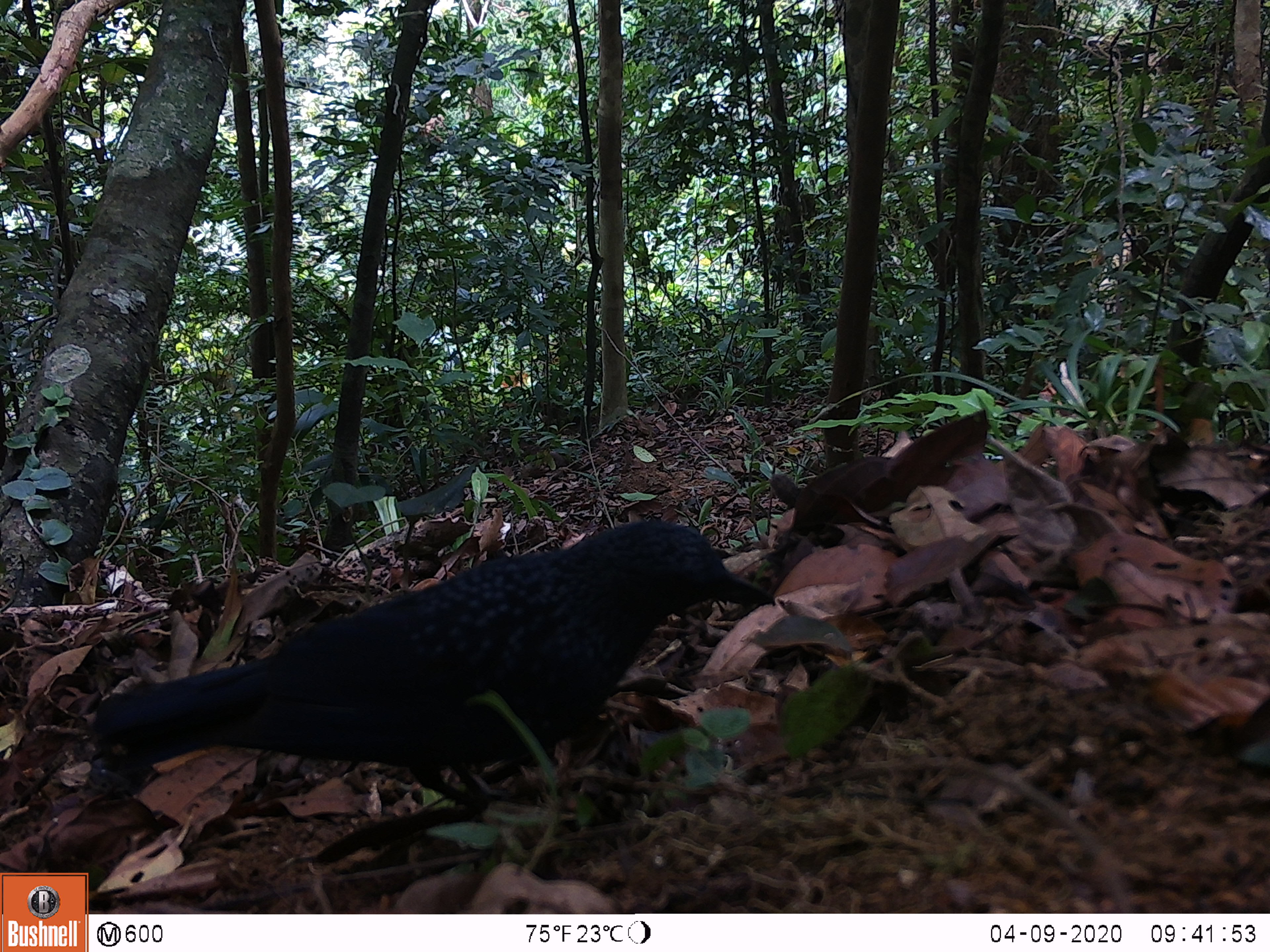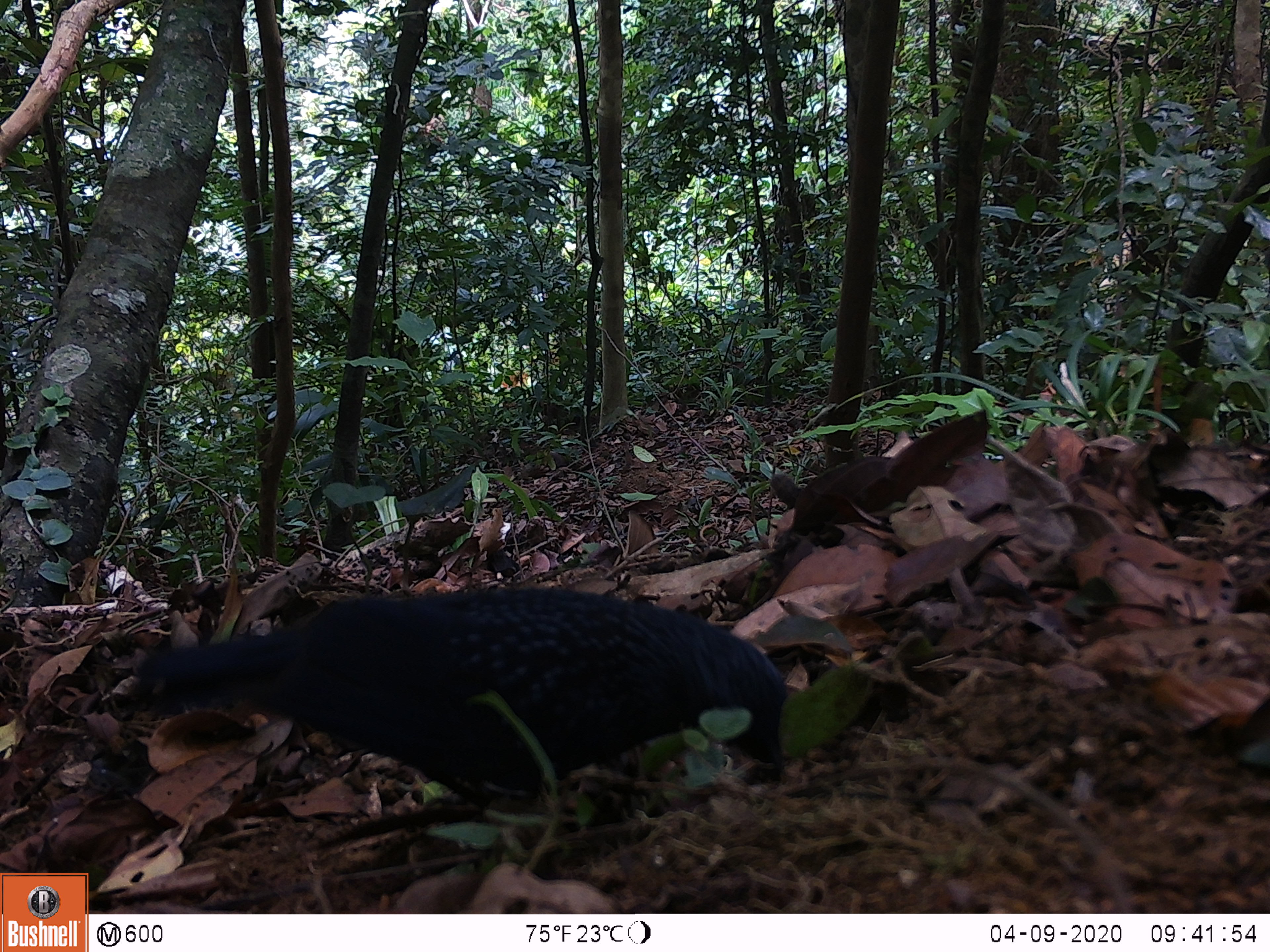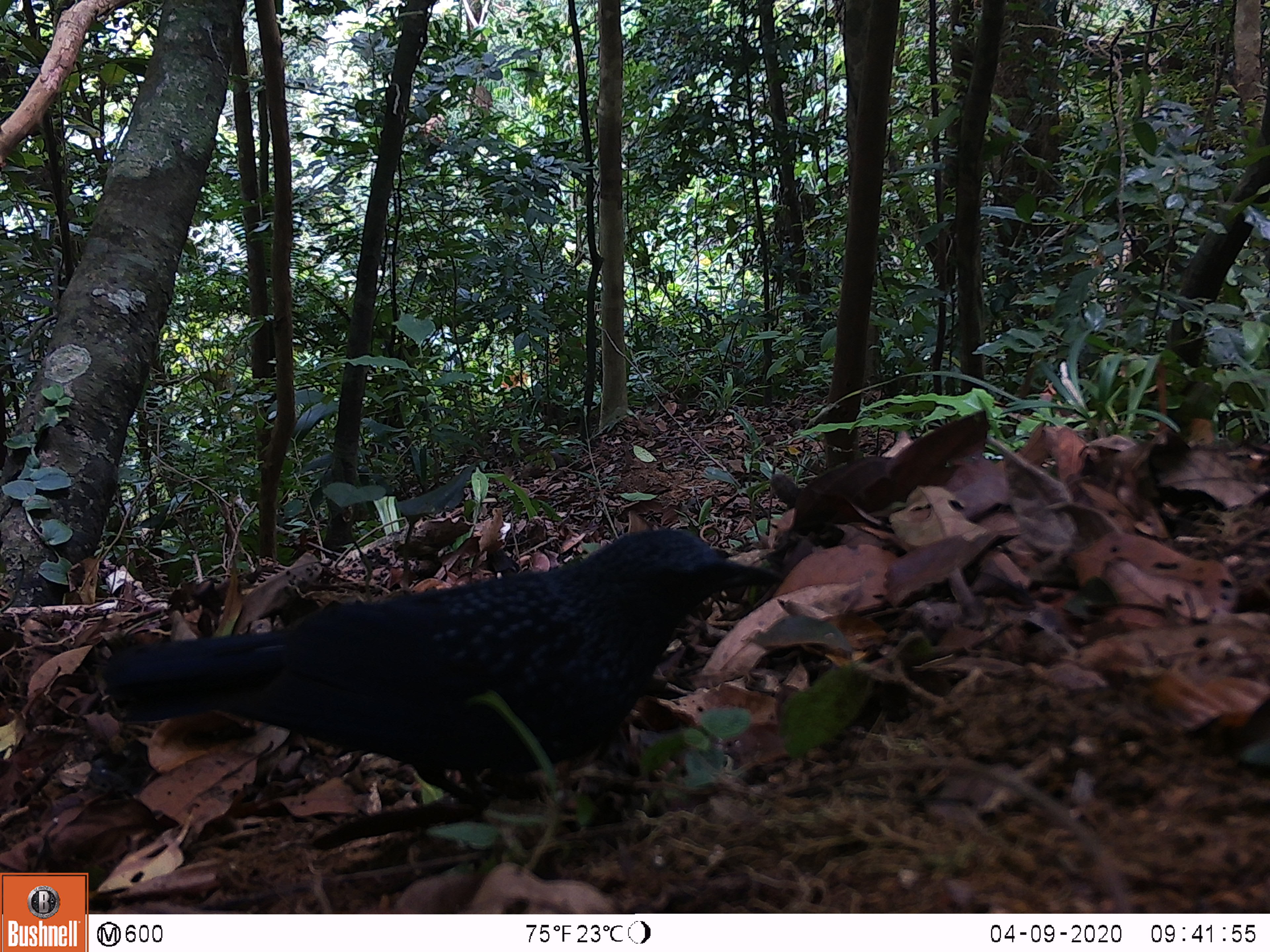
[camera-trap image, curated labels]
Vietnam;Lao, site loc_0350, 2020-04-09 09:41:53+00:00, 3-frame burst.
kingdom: Animalia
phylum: Chordata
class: Aves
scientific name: Aves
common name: bird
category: unidentified bird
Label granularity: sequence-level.